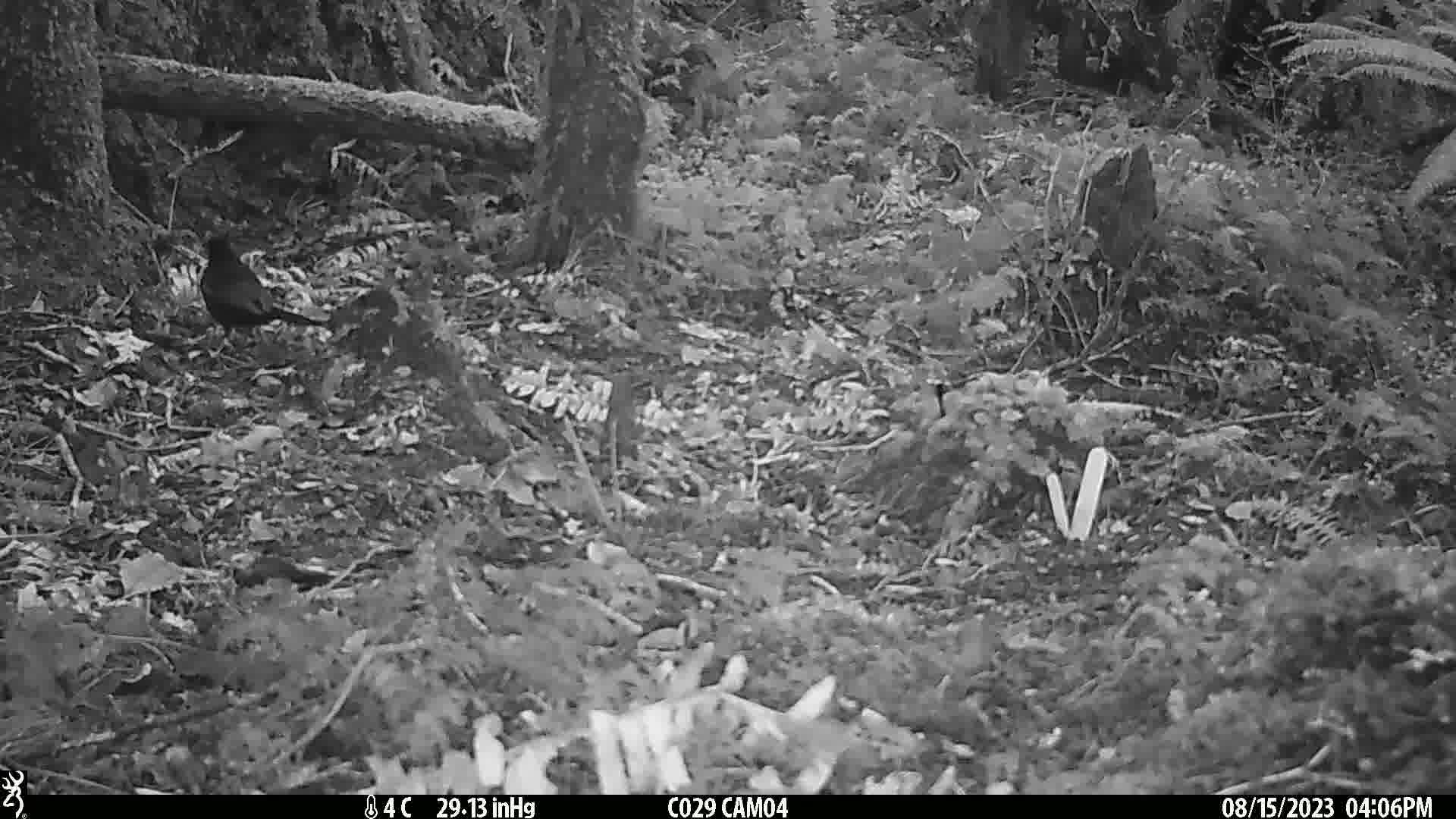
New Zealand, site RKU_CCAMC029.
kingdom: Animalia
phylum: Chordata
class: Aves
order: Passeriformes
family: Turdidae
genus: Turdus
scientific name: Turdus merula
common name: eurasian blackbird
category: blackbird